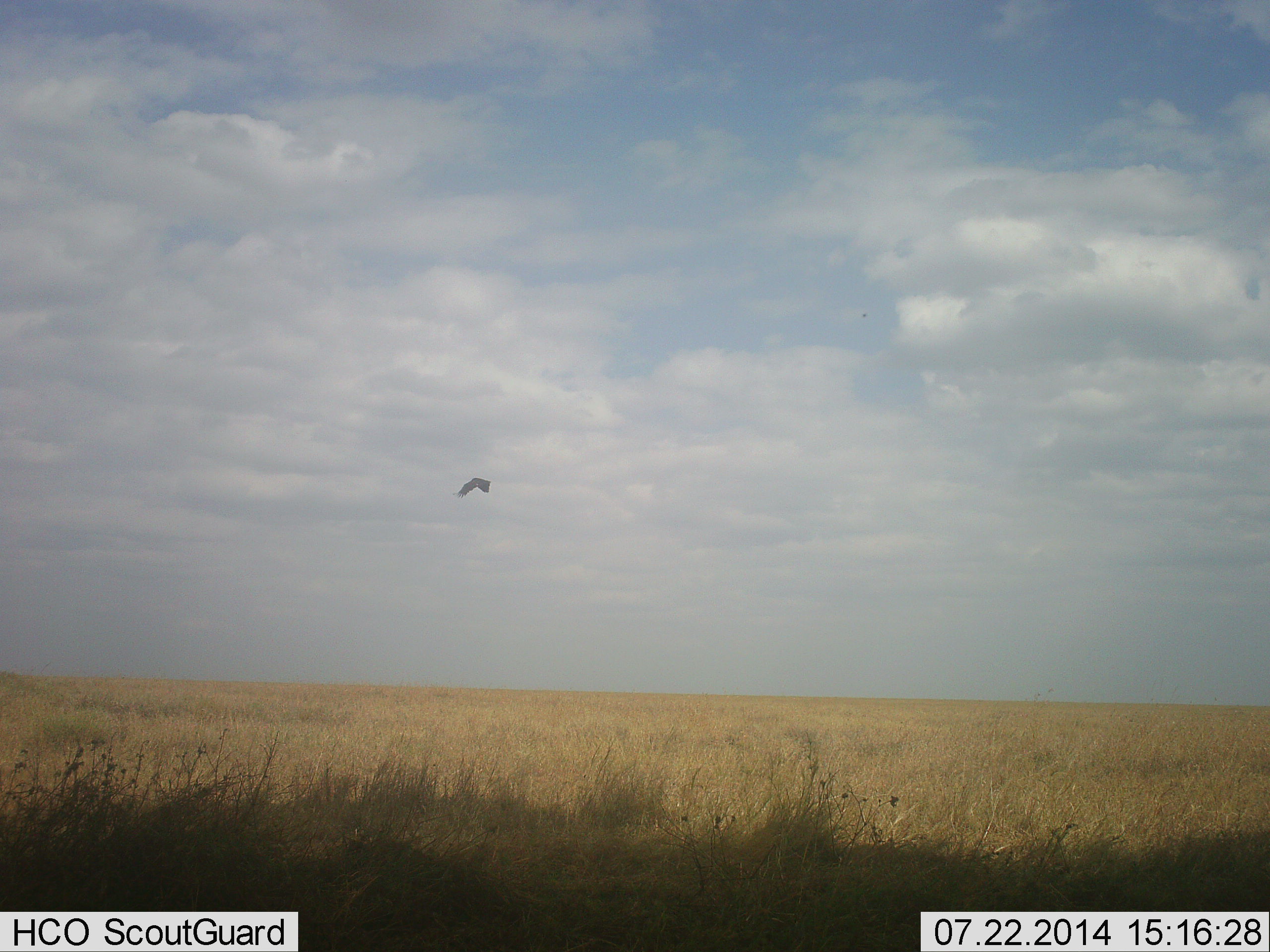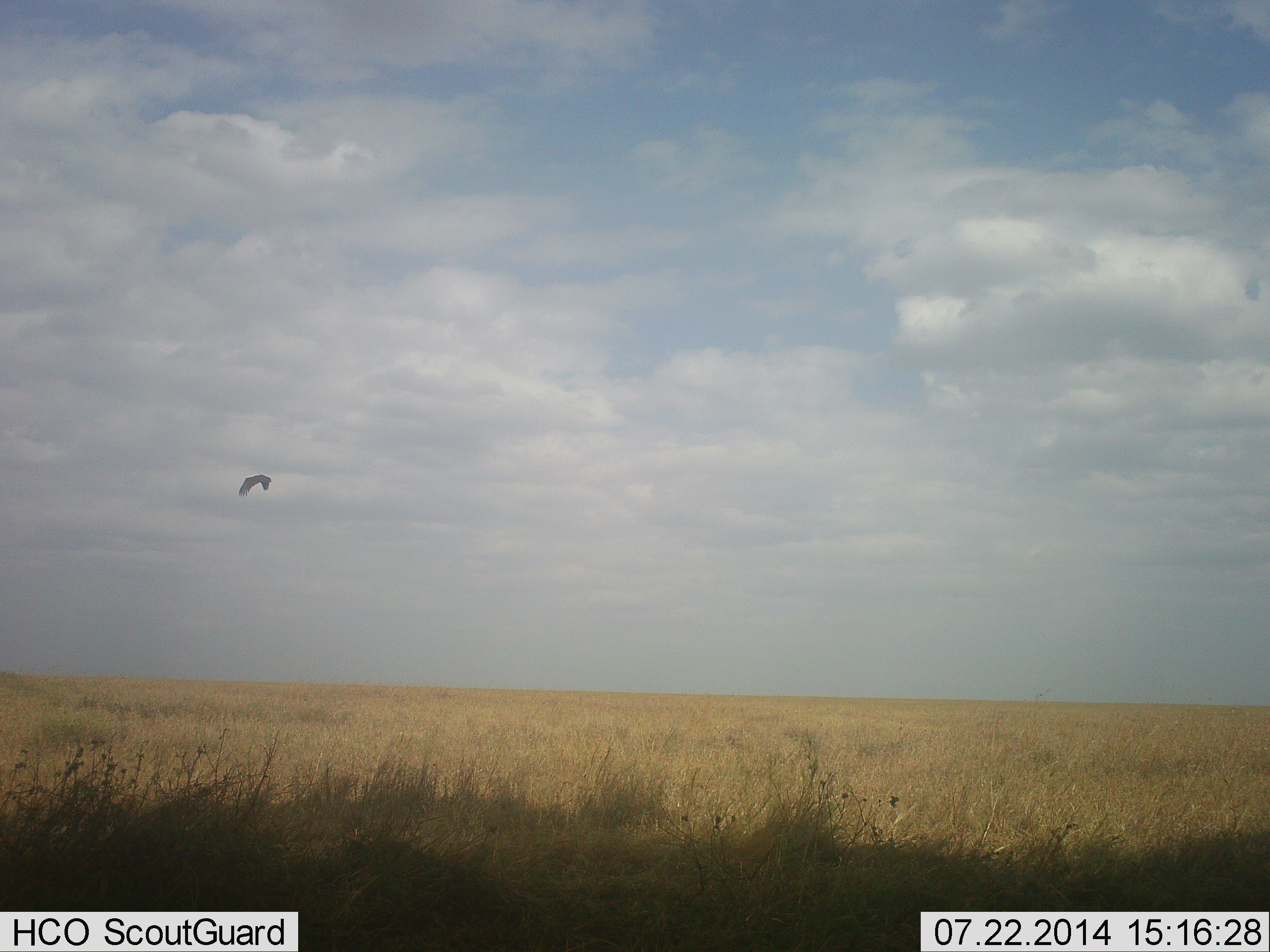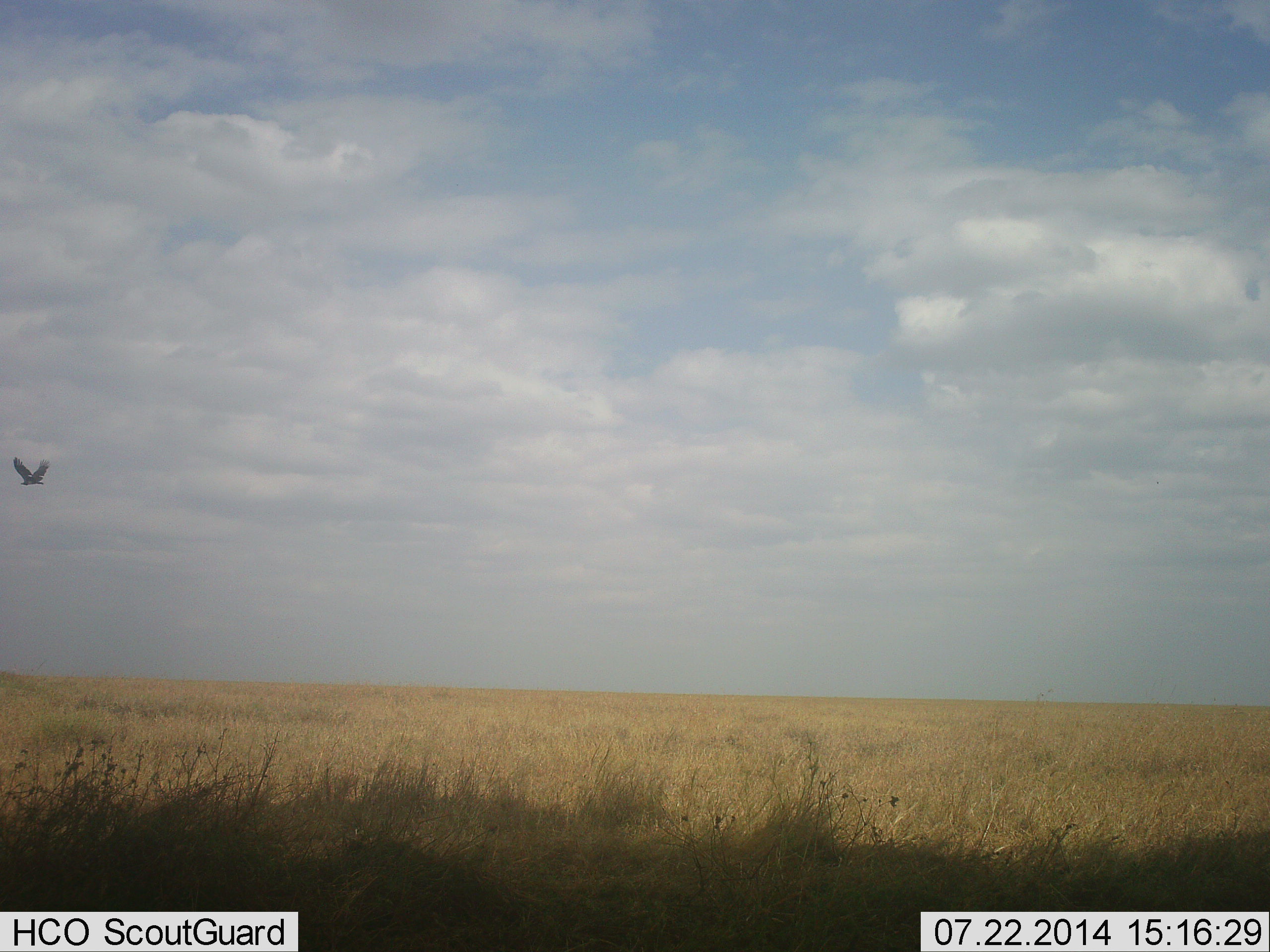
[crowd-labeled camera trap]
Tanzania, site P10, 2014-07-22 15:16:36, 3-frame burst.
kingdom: Animalia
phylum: Chordata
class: Aves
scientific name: Aves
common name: bird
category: otherbird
Otherbird (bird) (Aves), count 1. Behavior (volunteer vote fractions): standing 0%, resting 0%, moving 100%, interacting 0%. Young present (vote fraction): 0%. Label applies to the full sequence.